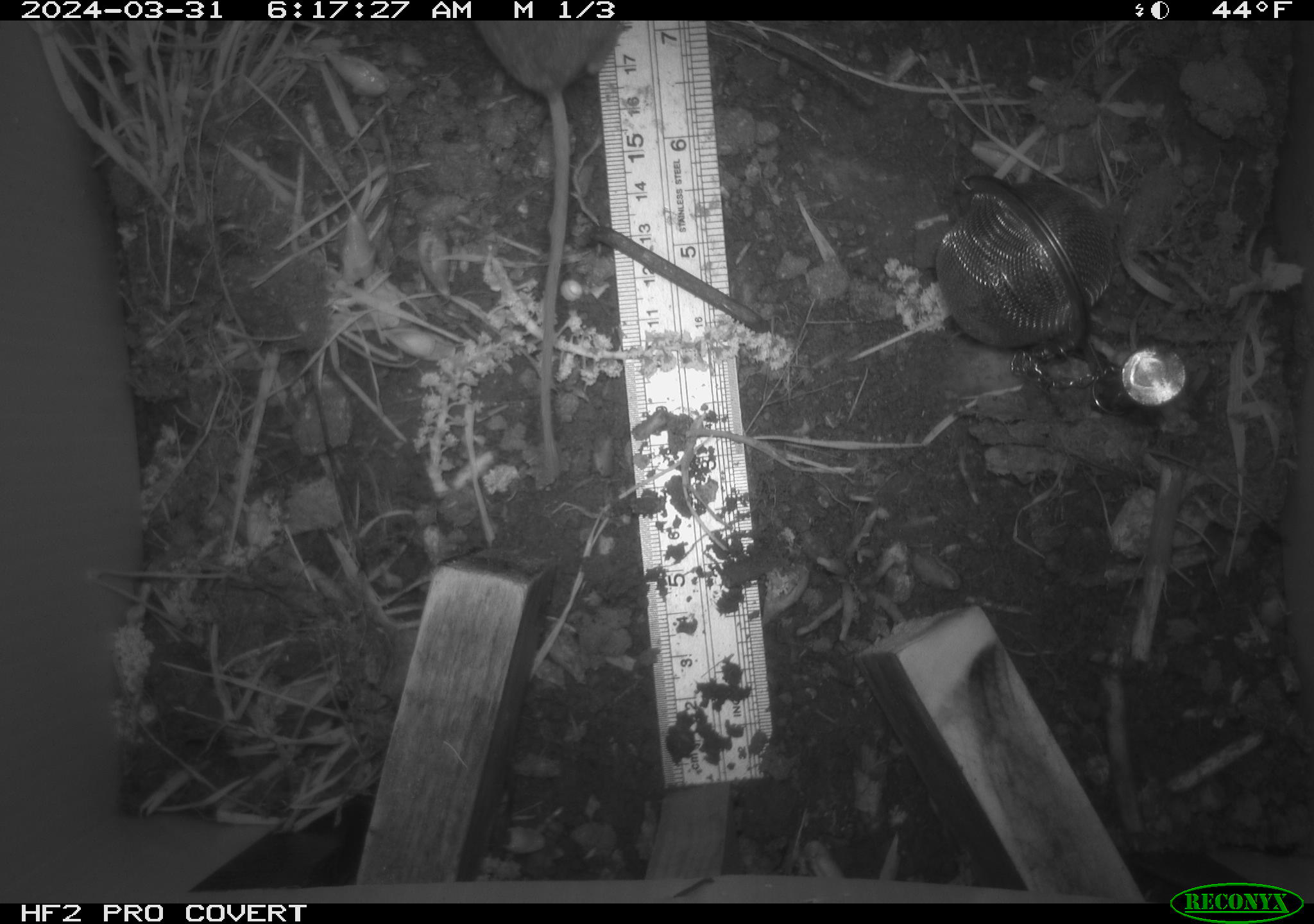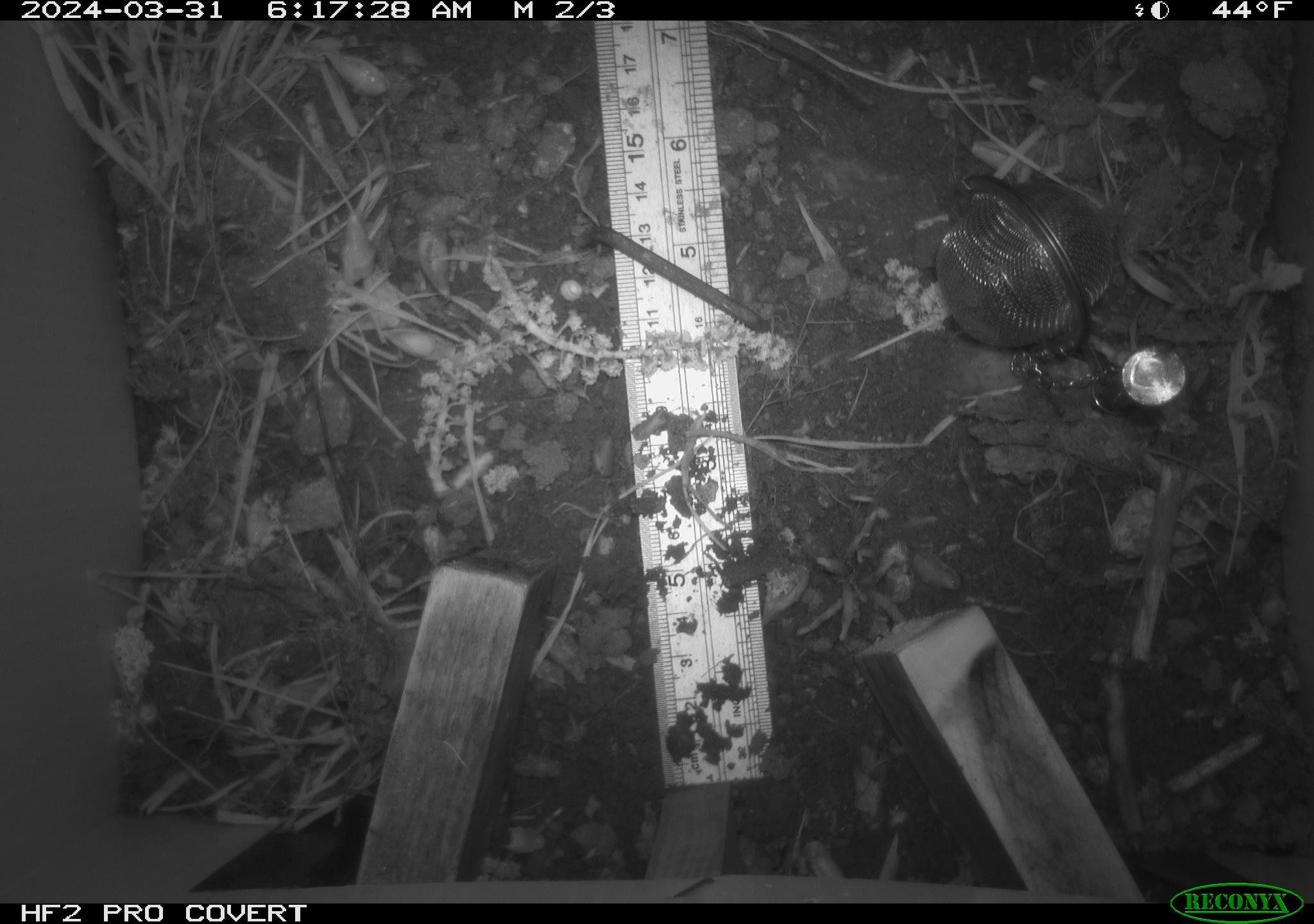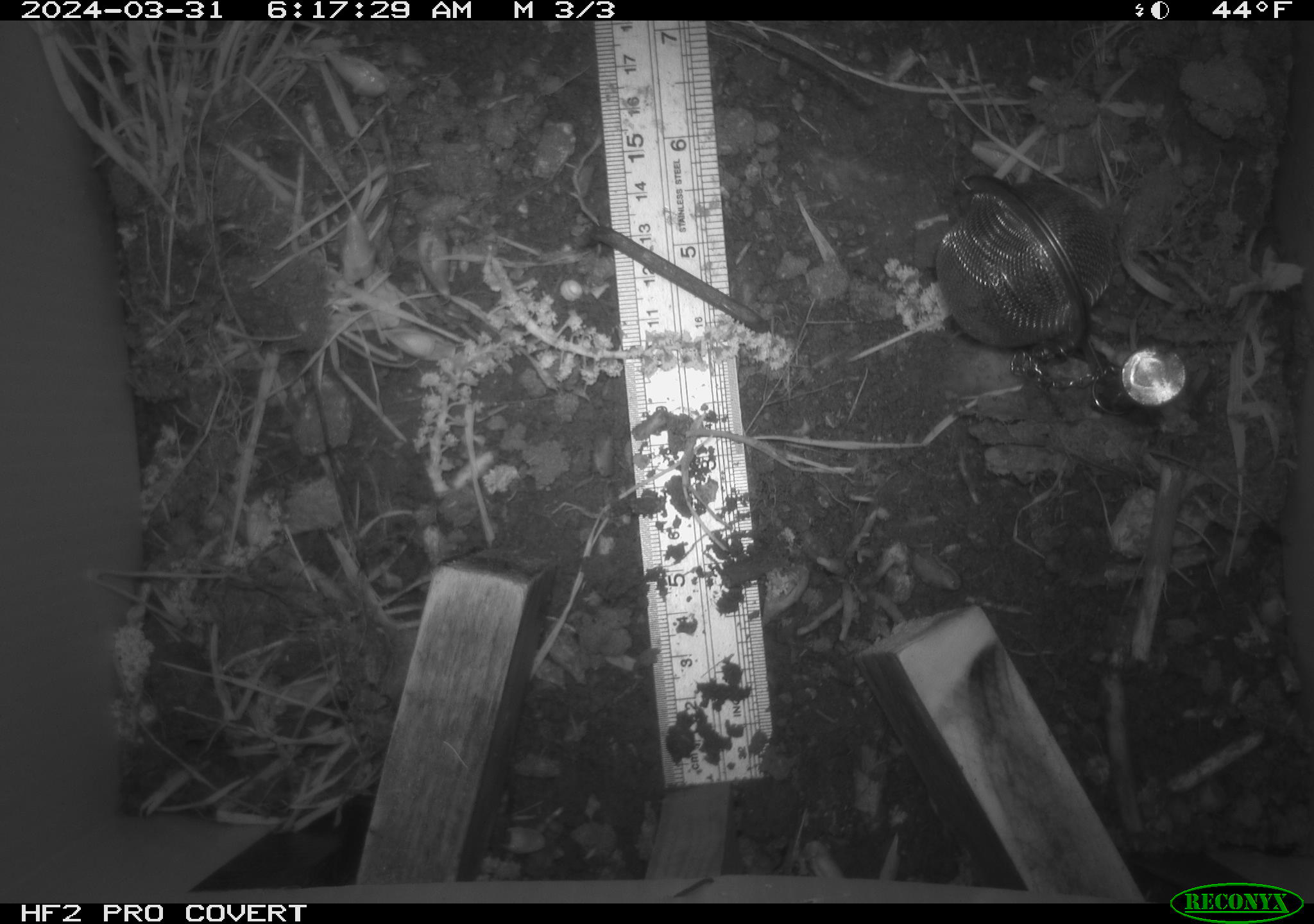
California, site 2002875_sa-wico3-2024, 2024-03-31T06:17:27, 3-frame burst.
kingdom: Animalia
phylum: Chordata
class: Mammalia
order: Rodentia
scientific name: Rodentia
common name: mouse species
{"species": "mouse species (Rodentia)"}